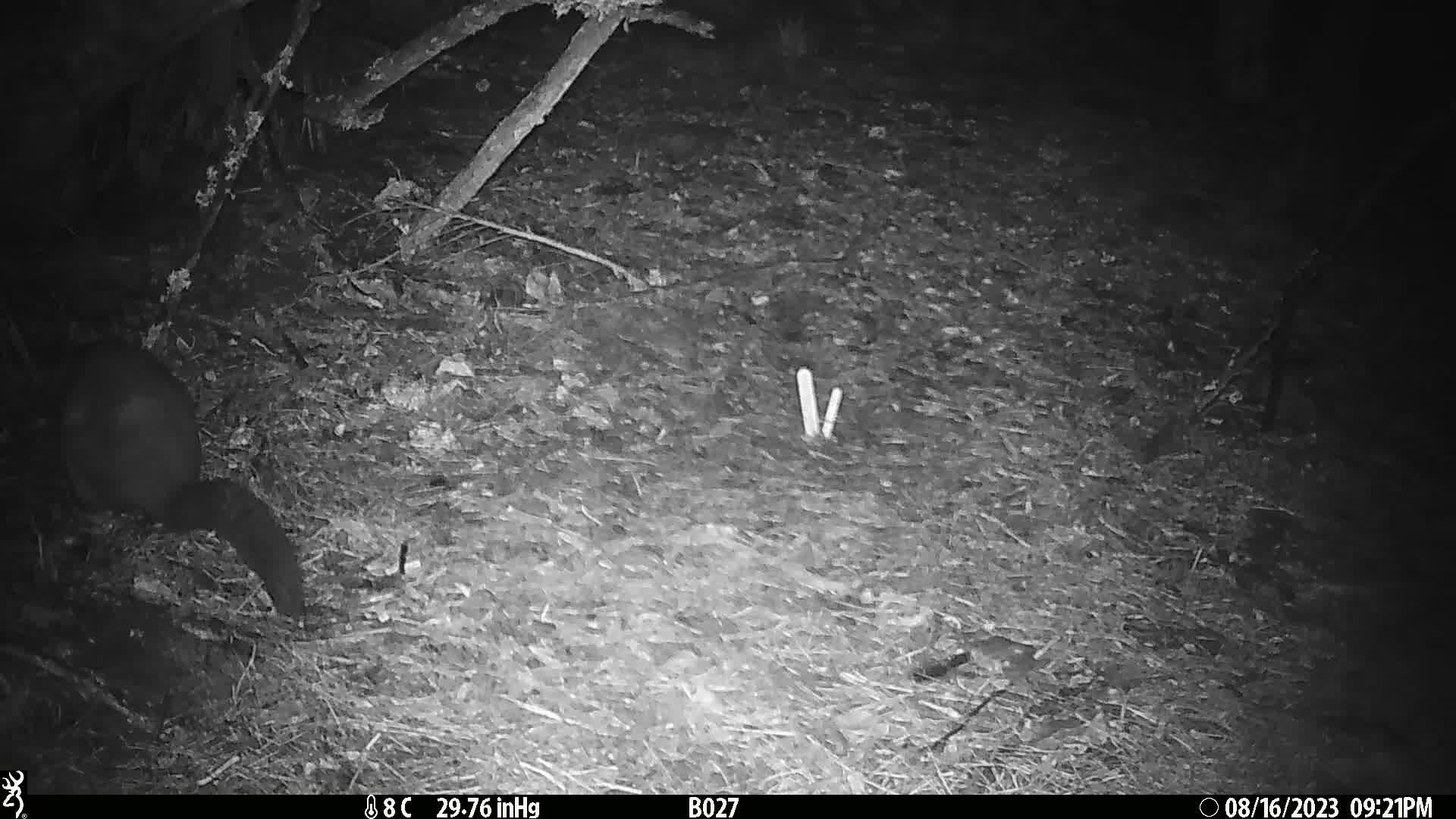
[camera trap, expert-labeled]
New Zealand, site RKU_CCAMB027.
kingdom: Animalia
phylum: Chordata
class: Mammalia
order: Diprotodontia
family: Phalangeridae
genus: Trichosurus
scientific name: Trichosurus vulpecula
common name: common brushtail possum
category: possum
Possum (common brushtail possum) (Trichosurus vulpecula).